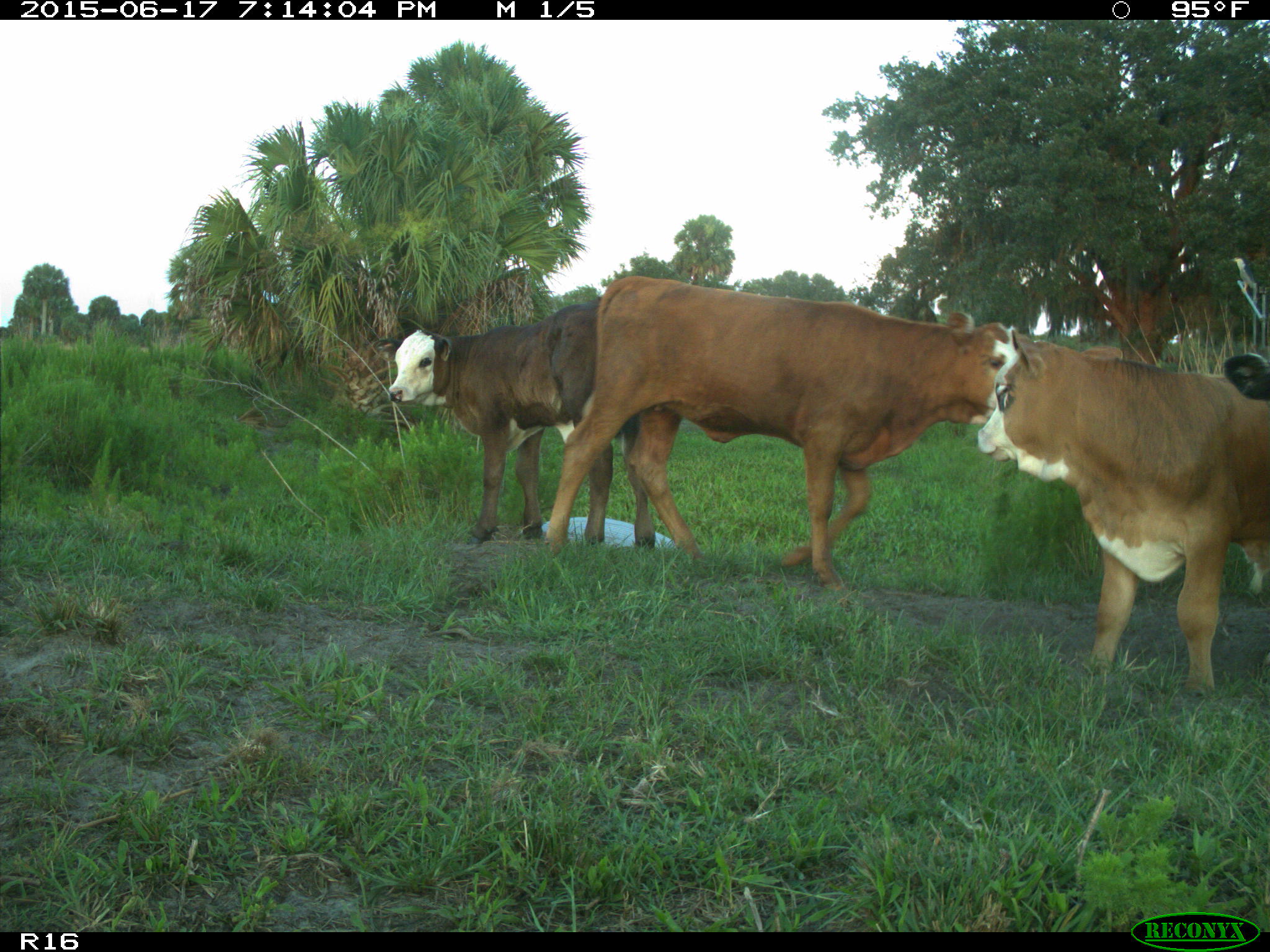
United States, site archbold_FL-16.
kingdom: Animalia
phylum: Chordata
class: Mammalia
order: Artiodactyla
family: Bovidae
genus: Bos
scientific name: Bos taurus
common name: domestic cow